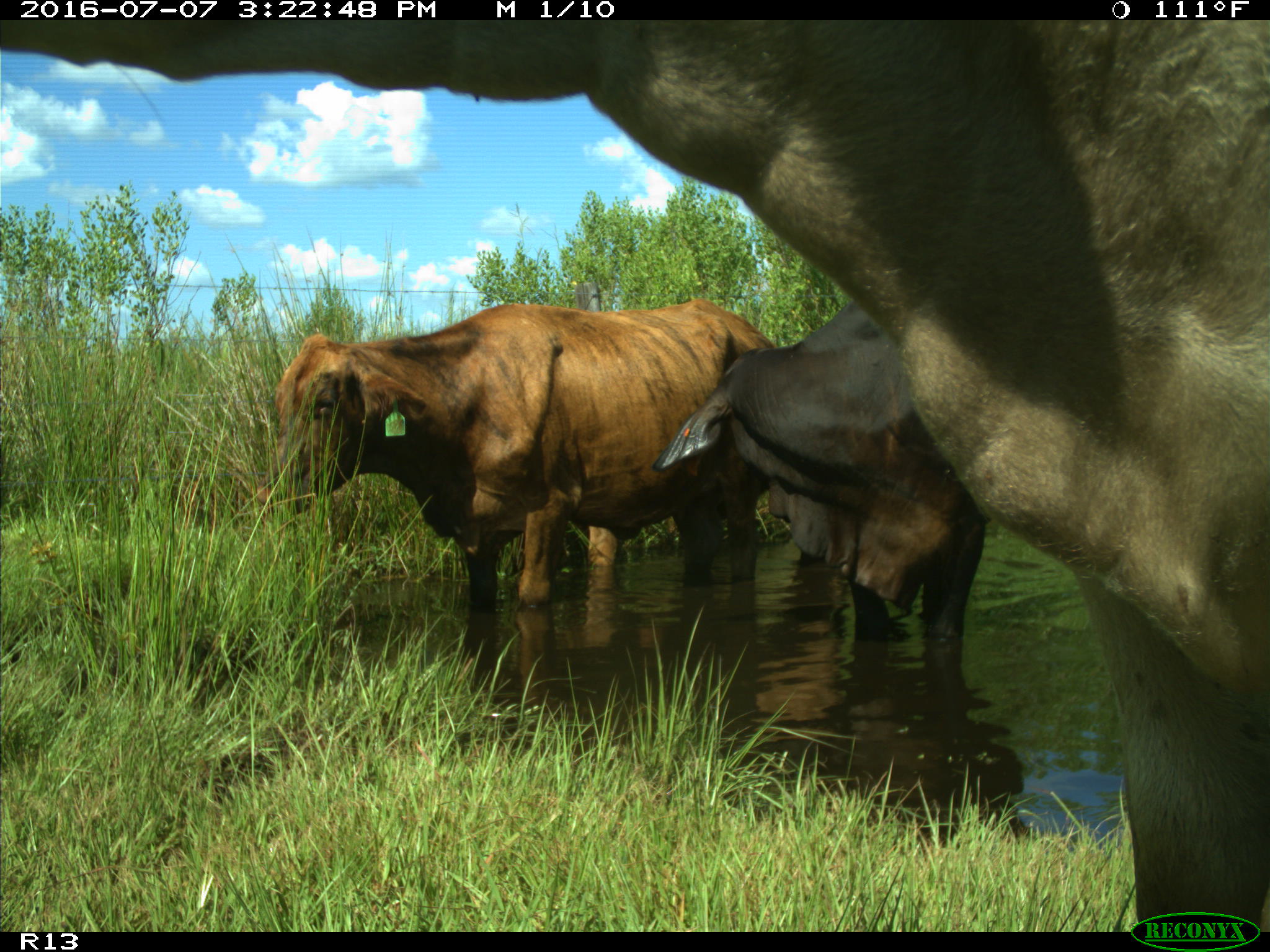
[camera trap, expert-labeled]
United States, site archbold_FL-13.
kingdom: Animalia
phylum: Chordata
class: Mammalia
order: Artiodactyla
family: Bovidae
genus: Bos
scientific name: Bos taurus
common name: domestic cow